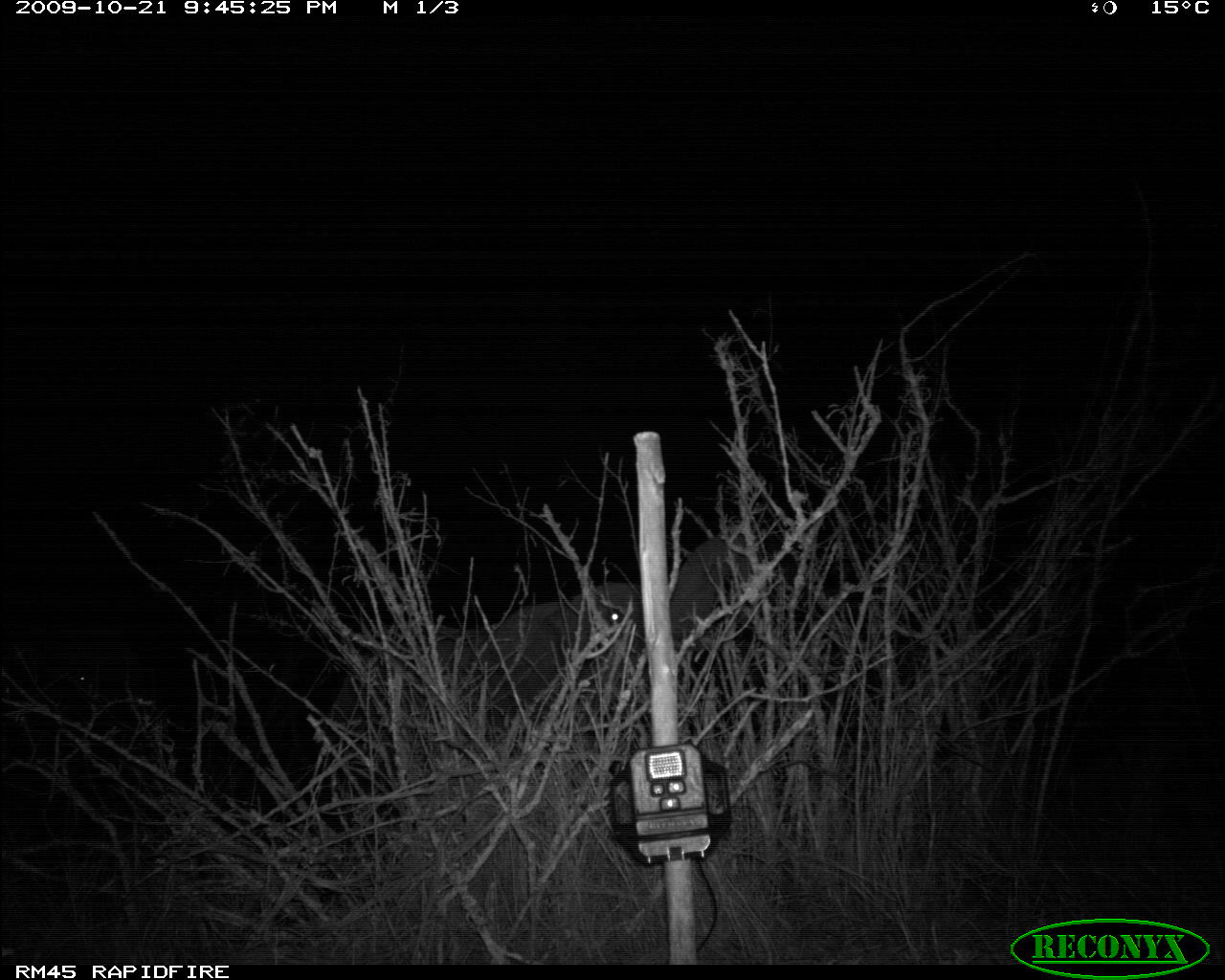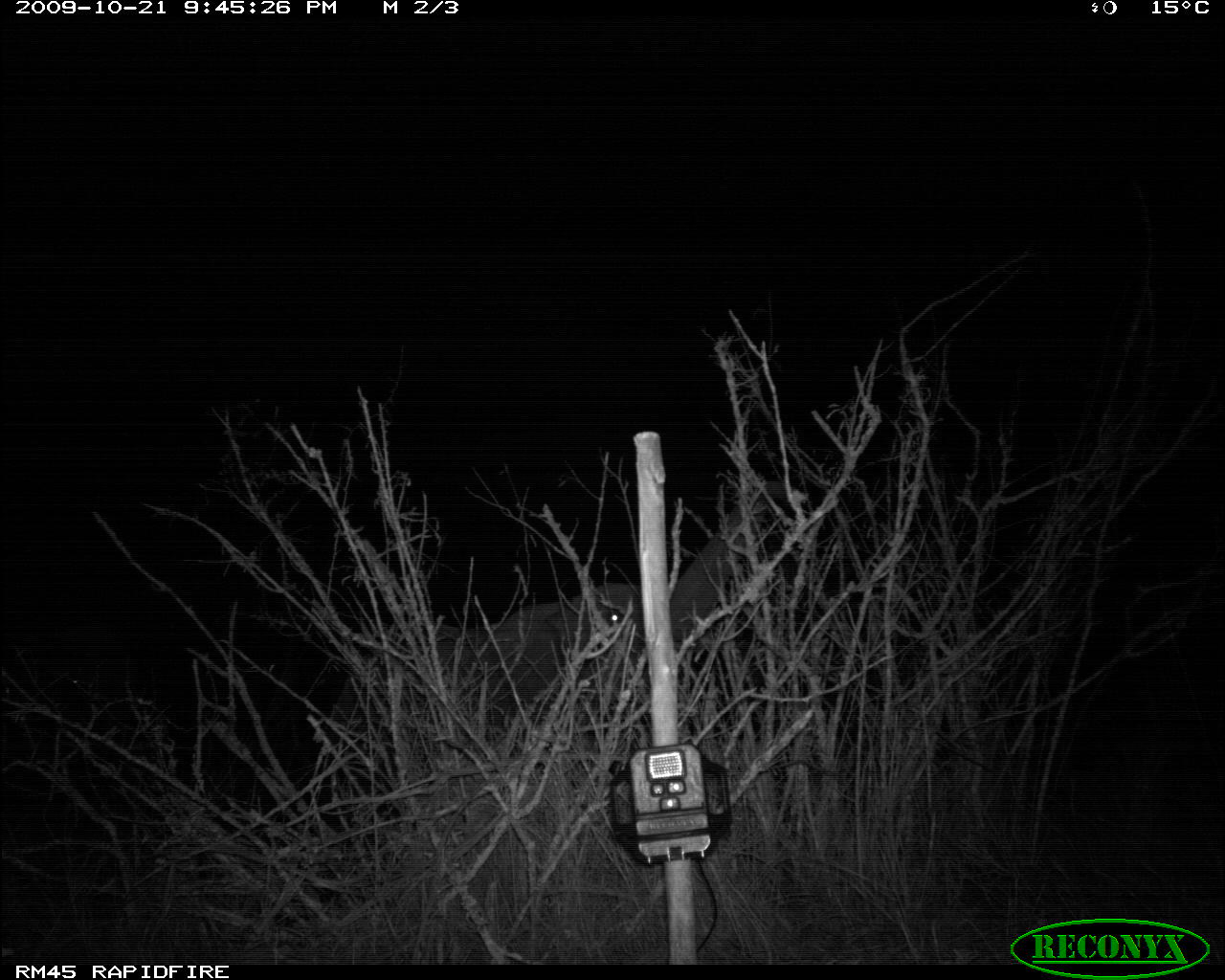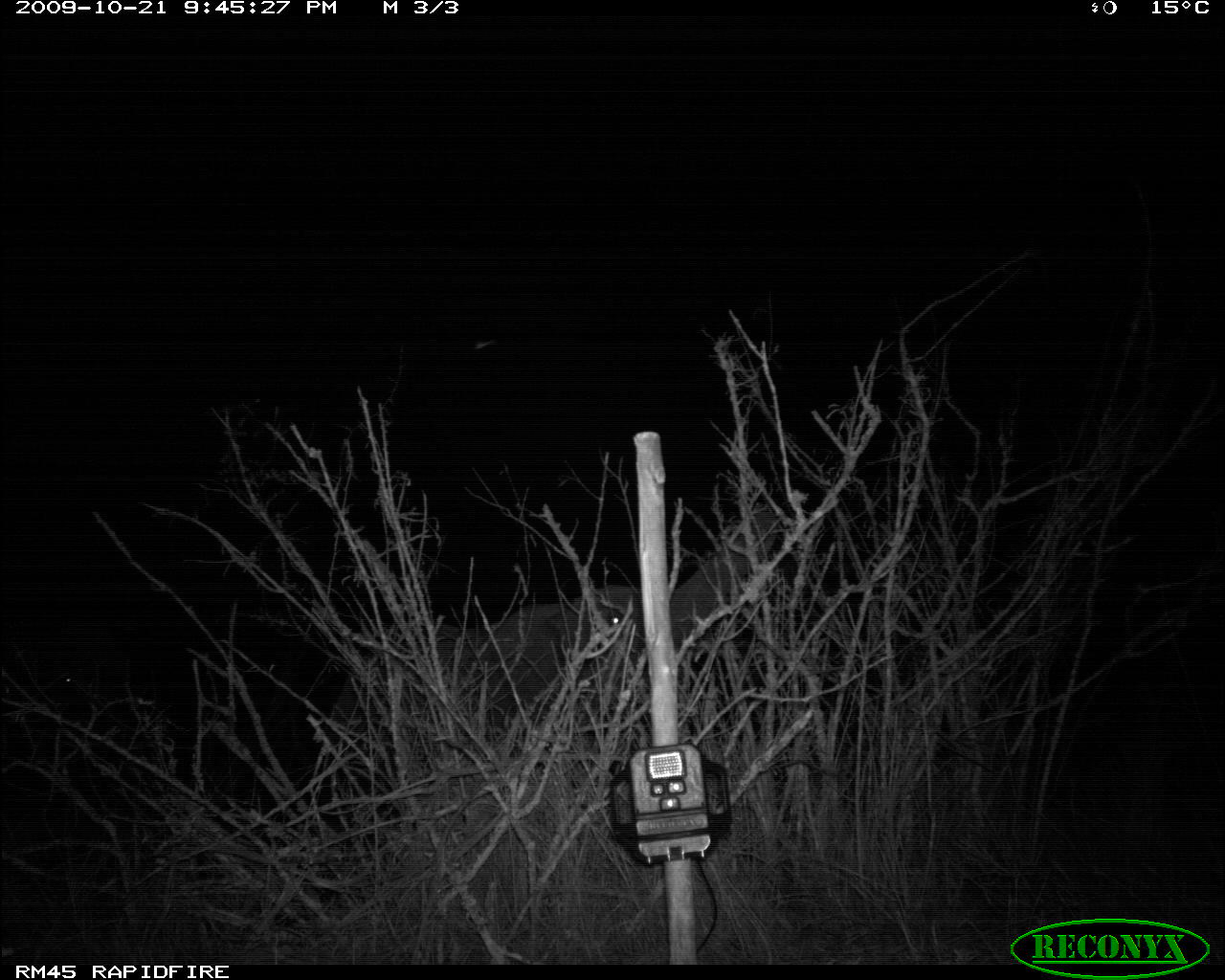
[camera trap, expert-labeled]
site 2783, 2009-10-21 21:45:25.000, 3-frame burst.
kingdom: Animalia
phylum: Chordata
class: Mammalia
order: Proboscidea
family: Elephantidae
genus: Loxodonta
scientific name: Loxodonta africana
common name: african bush elephant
Loxodonta africana (african bush elephant), count 1.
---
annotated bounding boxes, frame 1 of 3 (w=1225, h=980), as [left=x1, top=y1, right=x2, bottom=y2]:
loxodonta africana: [left=330, top=524, right=758, bottom=804]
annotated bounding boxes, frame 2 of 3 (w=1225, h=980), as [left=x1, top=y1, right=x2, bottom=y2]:
loxodonta africana: [left=296, top=468, right=765, bottom=838]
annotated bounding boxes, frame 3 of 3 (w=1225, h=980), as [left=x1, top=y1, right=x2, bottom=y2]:
loxodonta africana: [left=327, top=500, right=785, bottom=849]